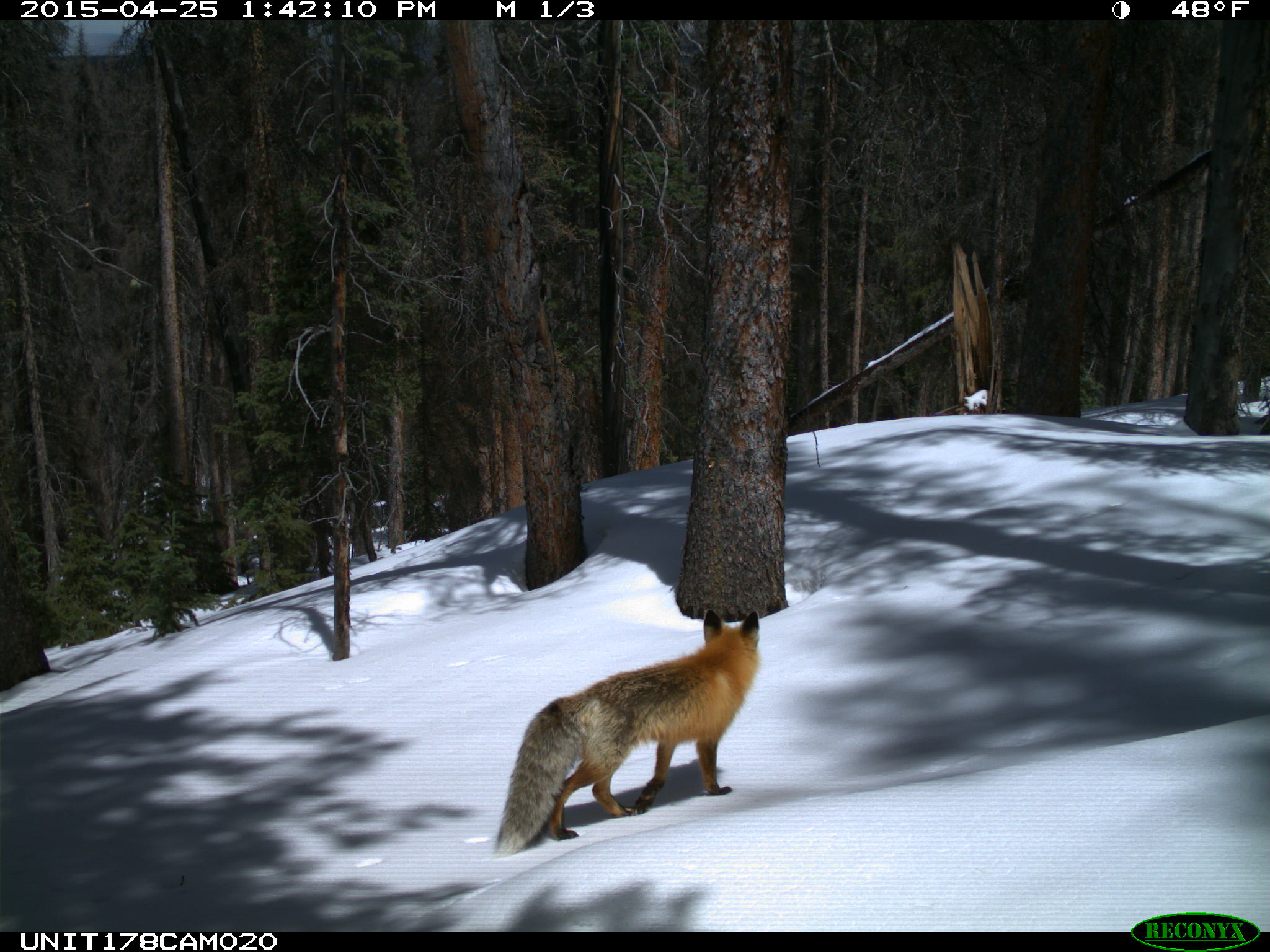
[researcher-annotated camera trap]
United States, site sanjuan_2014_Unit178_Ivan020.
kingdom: Animalia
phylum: Chordata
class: Mammalia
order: Carnivora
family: Canidae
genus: Vulpes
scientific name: Vulpes vulpes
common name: red fox